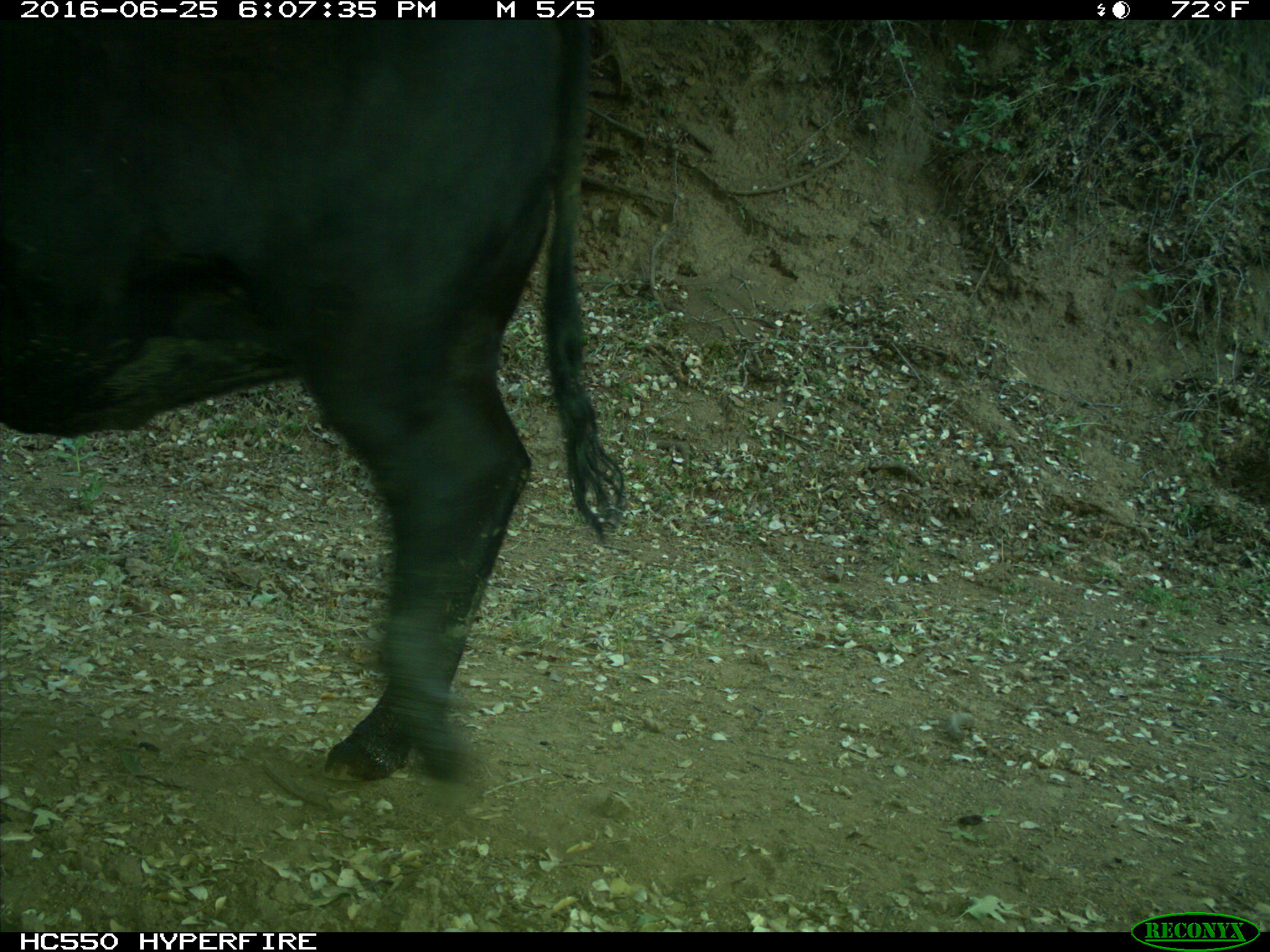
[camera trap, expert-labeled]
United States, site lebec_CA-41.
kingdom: Animalia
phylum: Chordata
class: Mammalia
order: Artiodactyla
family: Bovidae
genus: Bos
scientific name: Bos taurus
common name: domestic cow